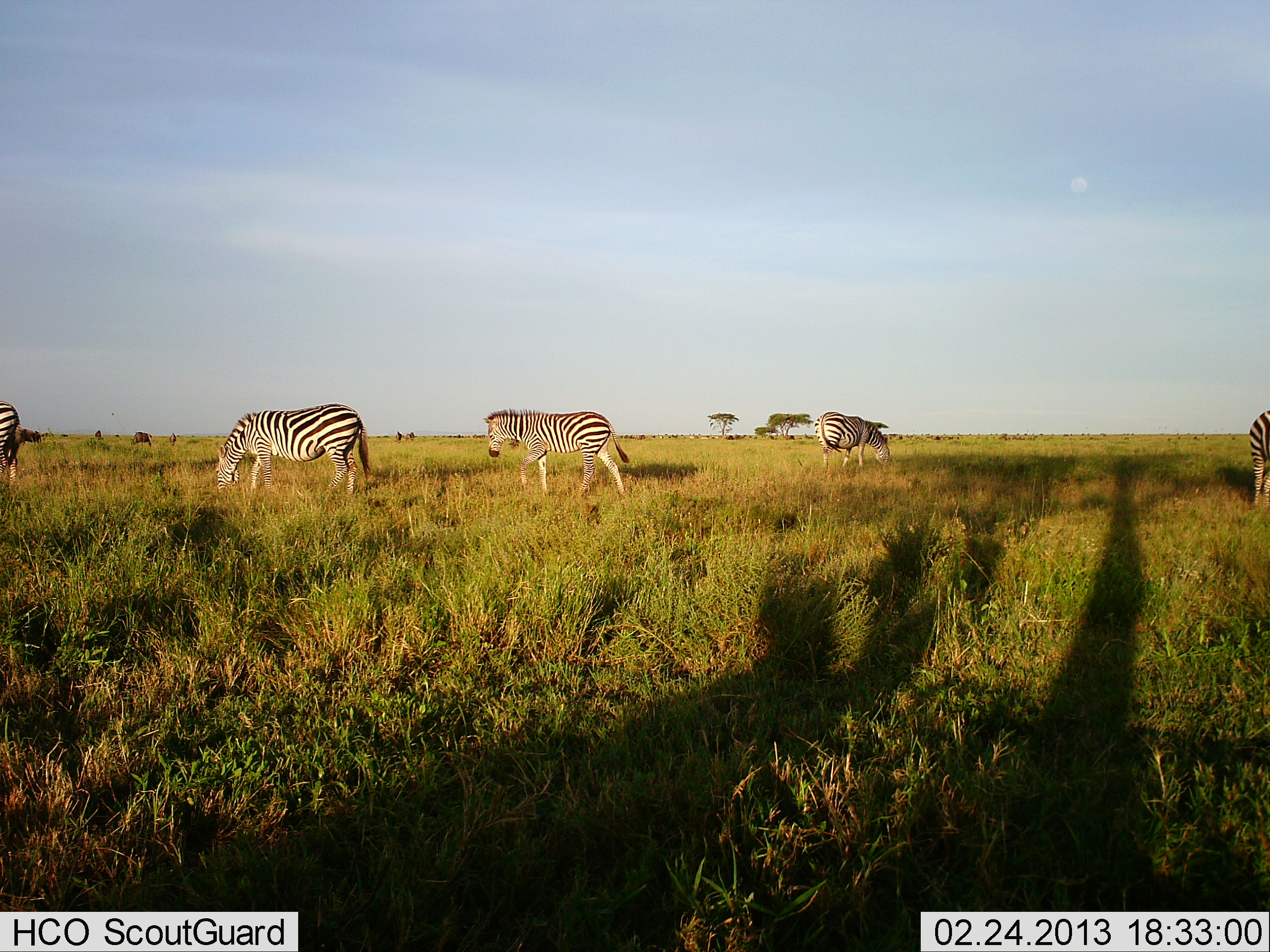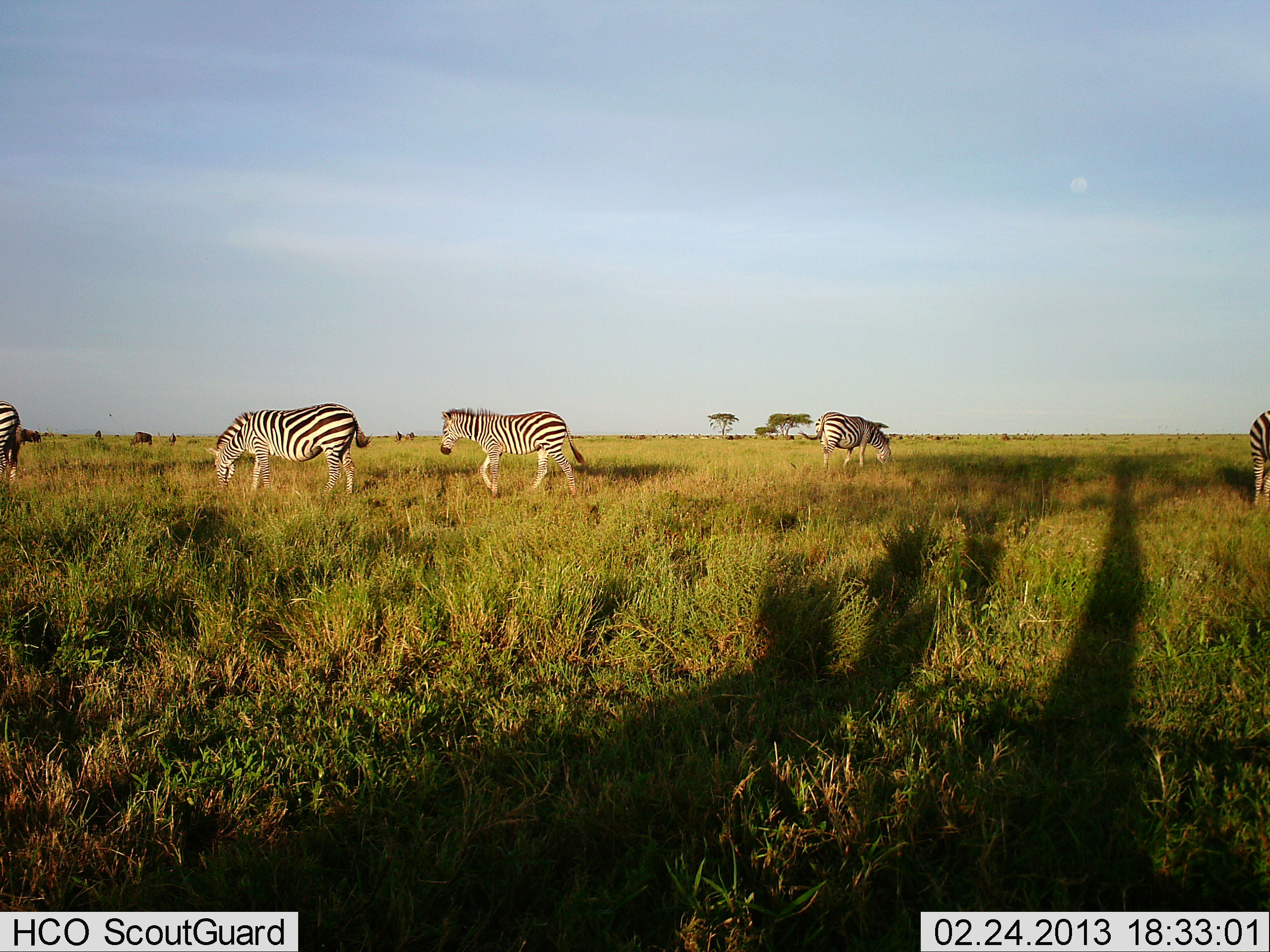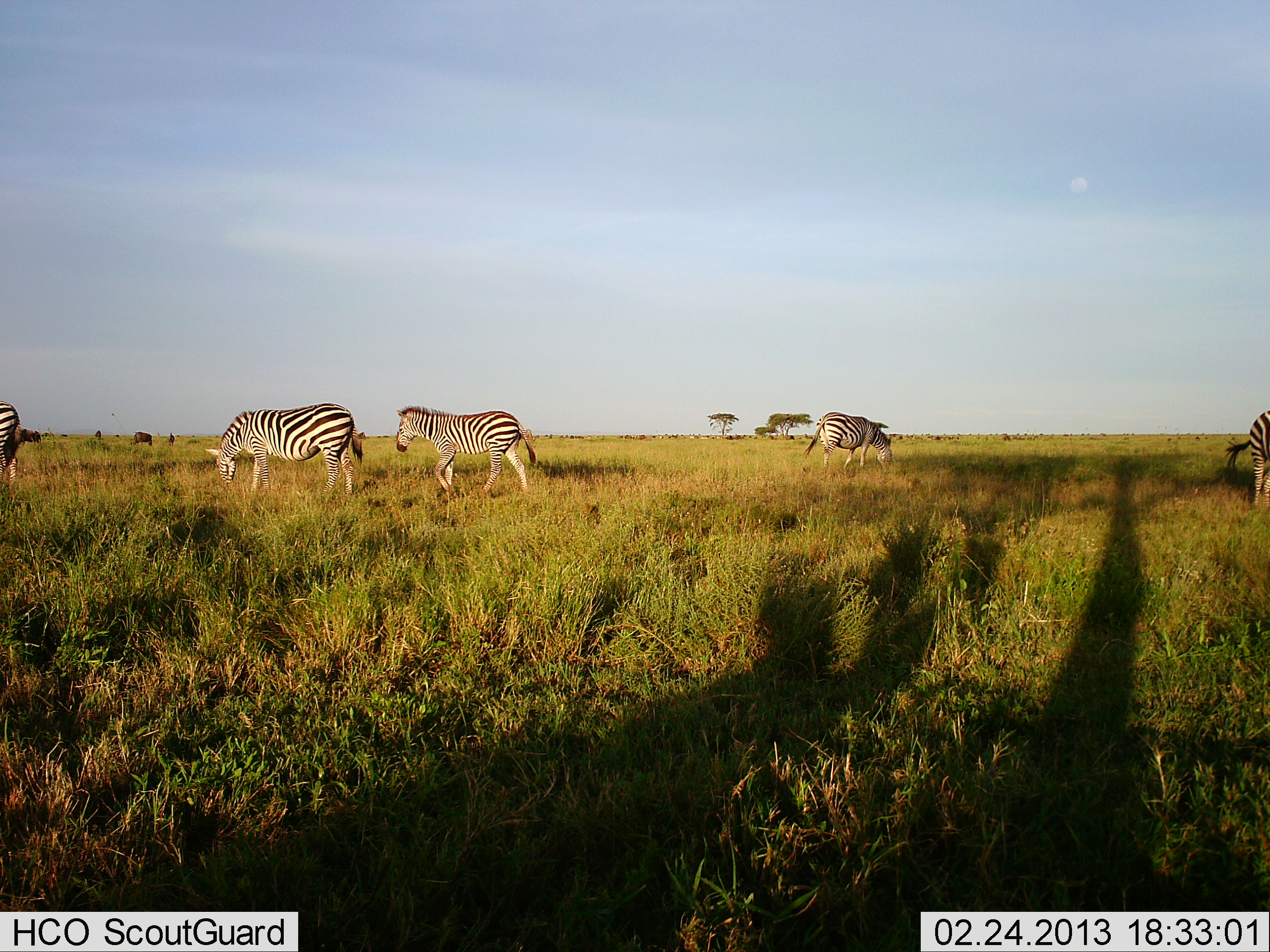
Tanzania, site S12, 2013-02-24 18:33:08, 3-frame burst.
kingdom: Animalia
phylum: Chordata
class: Mammalia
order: Perissodactyla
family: Equidae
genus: Equus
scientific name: Equus quagga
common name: plains zebra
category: zebra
Zebra (plains zebra) (Equus quagga), count 5. Behavior (volunteer vote fractions): standing 29%, resting 0%, moving 82%, interacting 0%. Young present (vote fraction): 4%. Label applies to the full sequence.